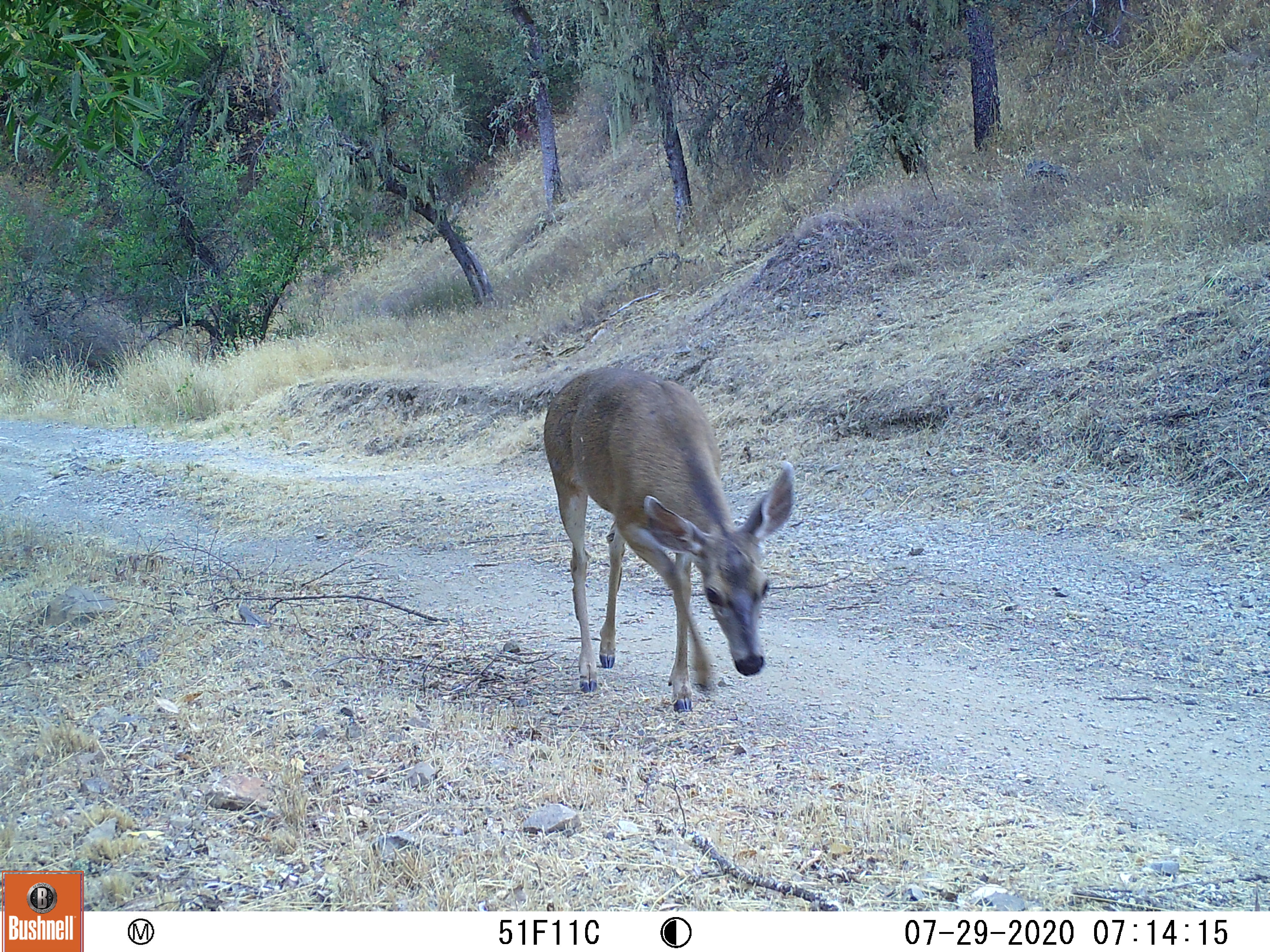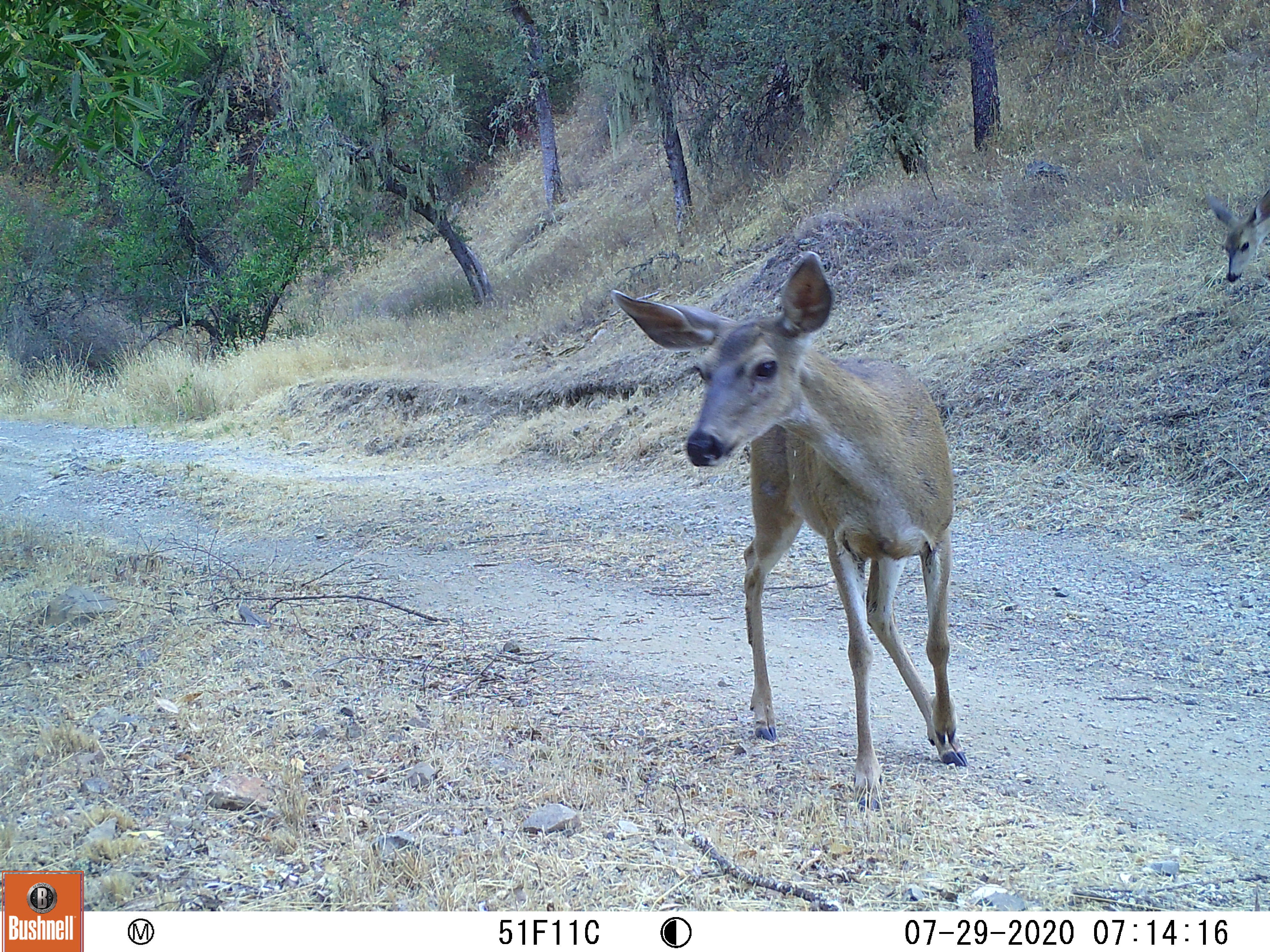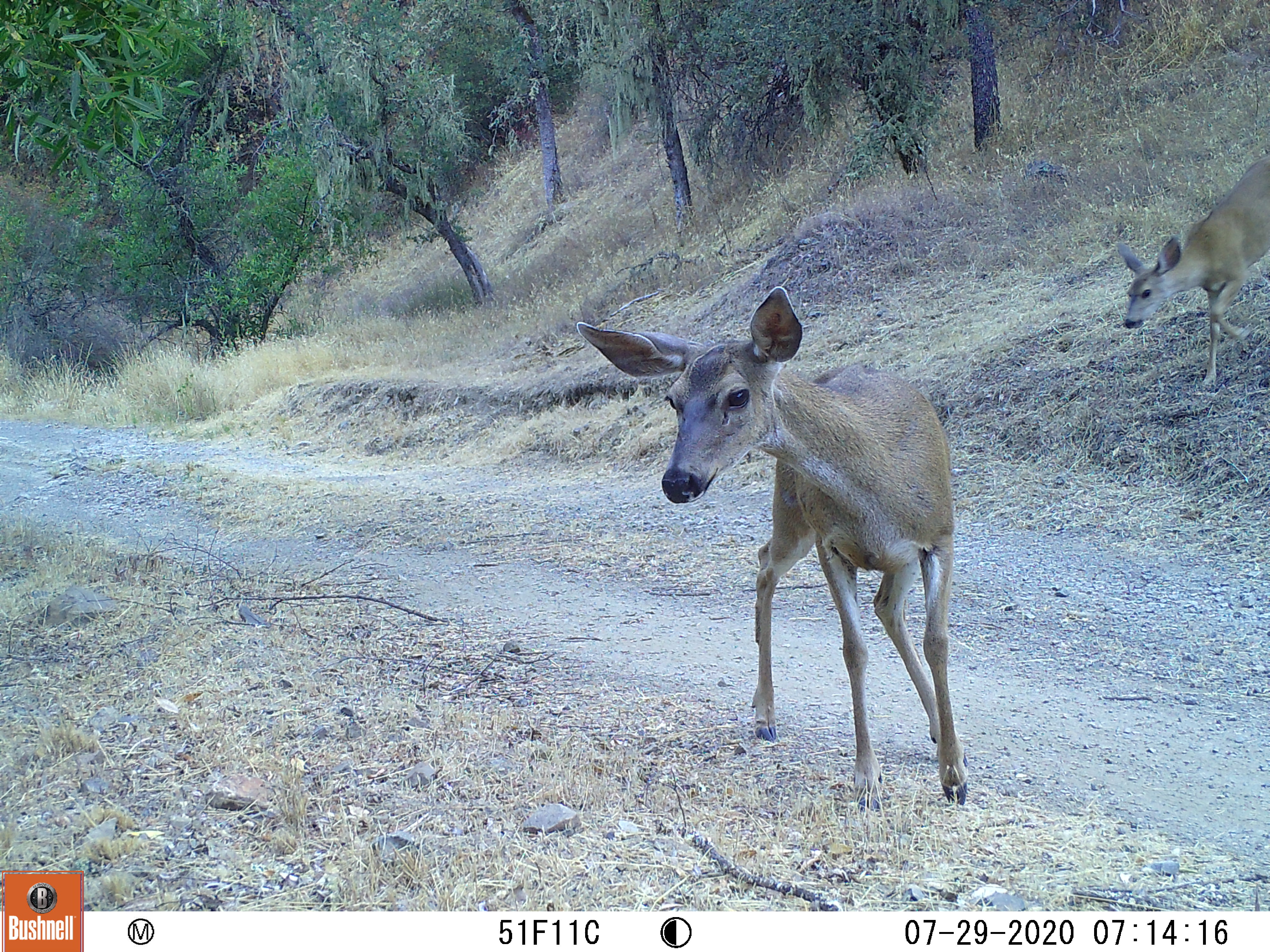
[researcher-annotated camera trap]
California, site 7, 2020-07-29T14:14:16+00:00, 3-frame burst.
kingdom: Animalia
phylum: Chordata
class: Mammalia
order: Artiodactyla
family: Cervidae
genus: Odocoileus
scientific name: Odocoileus hemionus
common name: mule deer